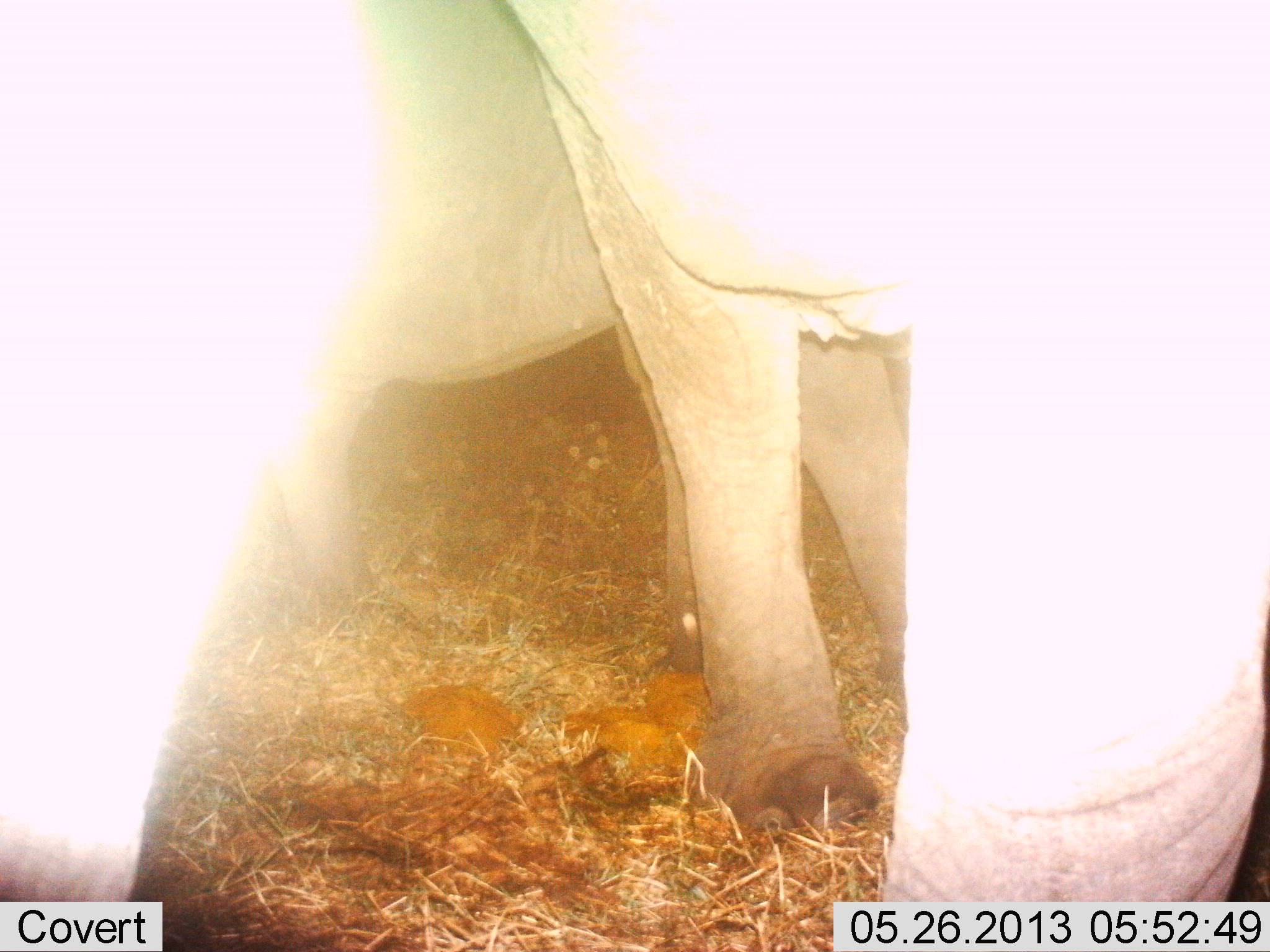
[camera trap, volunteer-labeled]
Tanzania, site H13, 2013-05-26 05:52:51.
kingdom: Animalia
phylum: Chordata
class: Mammalia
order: Proboscidea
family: Elephantidae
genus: Loxodonta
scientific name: Loxodonta africana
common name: african bush elephant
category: elephant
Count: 2.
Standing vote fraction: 96%.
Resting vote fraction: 0%.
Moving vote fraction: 8%.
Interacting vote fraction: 0%.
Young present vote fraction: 4%.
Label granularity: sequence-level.